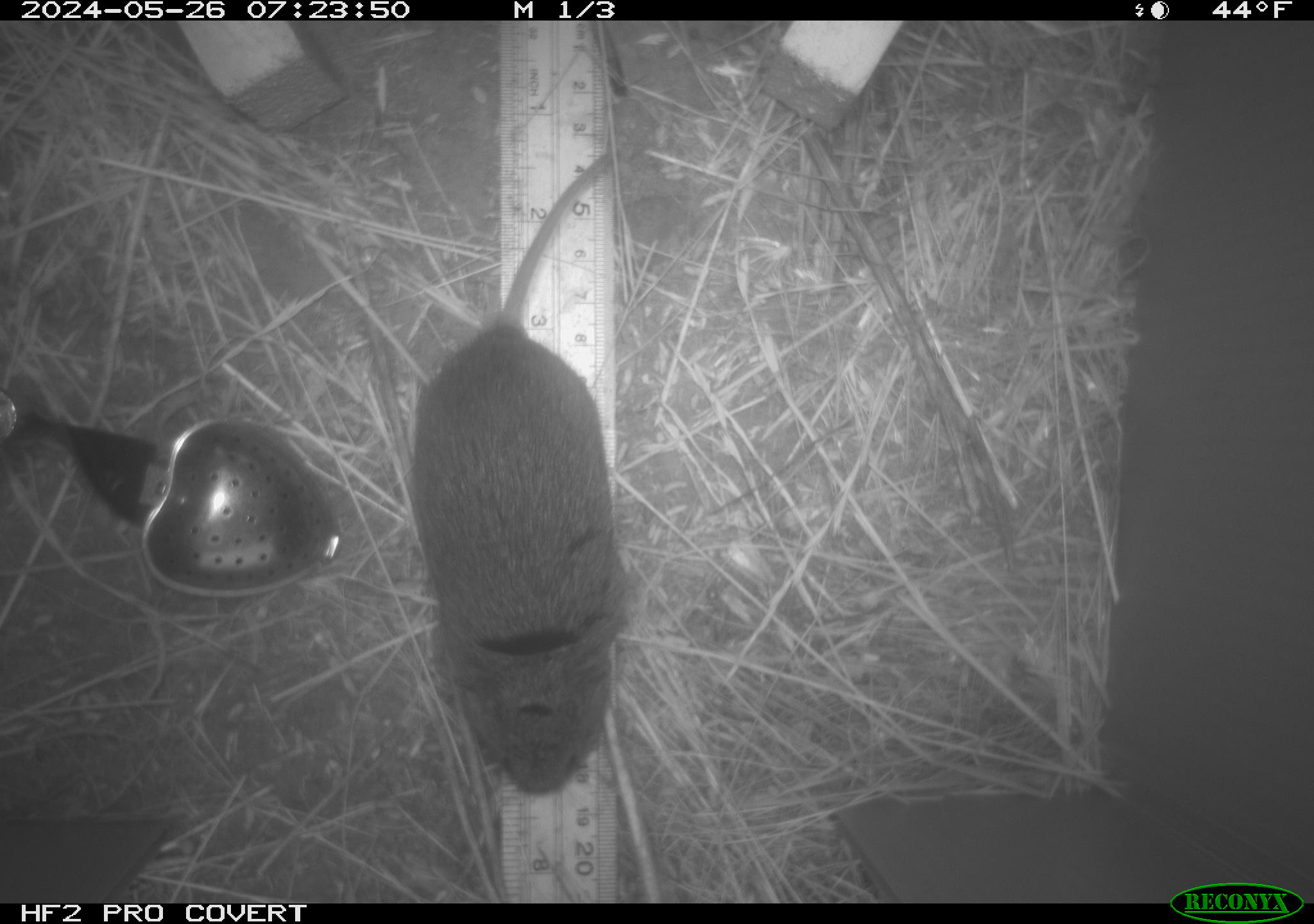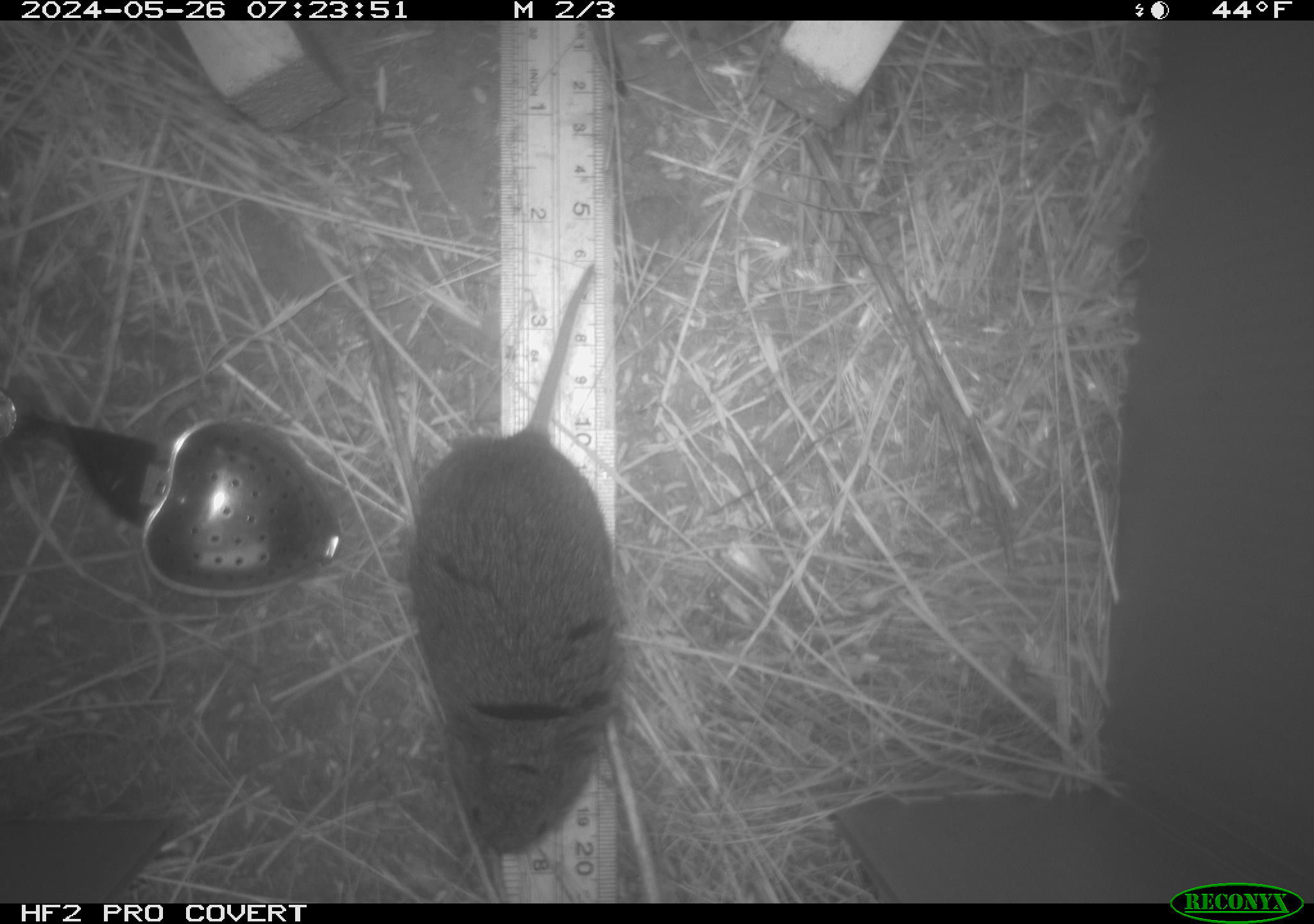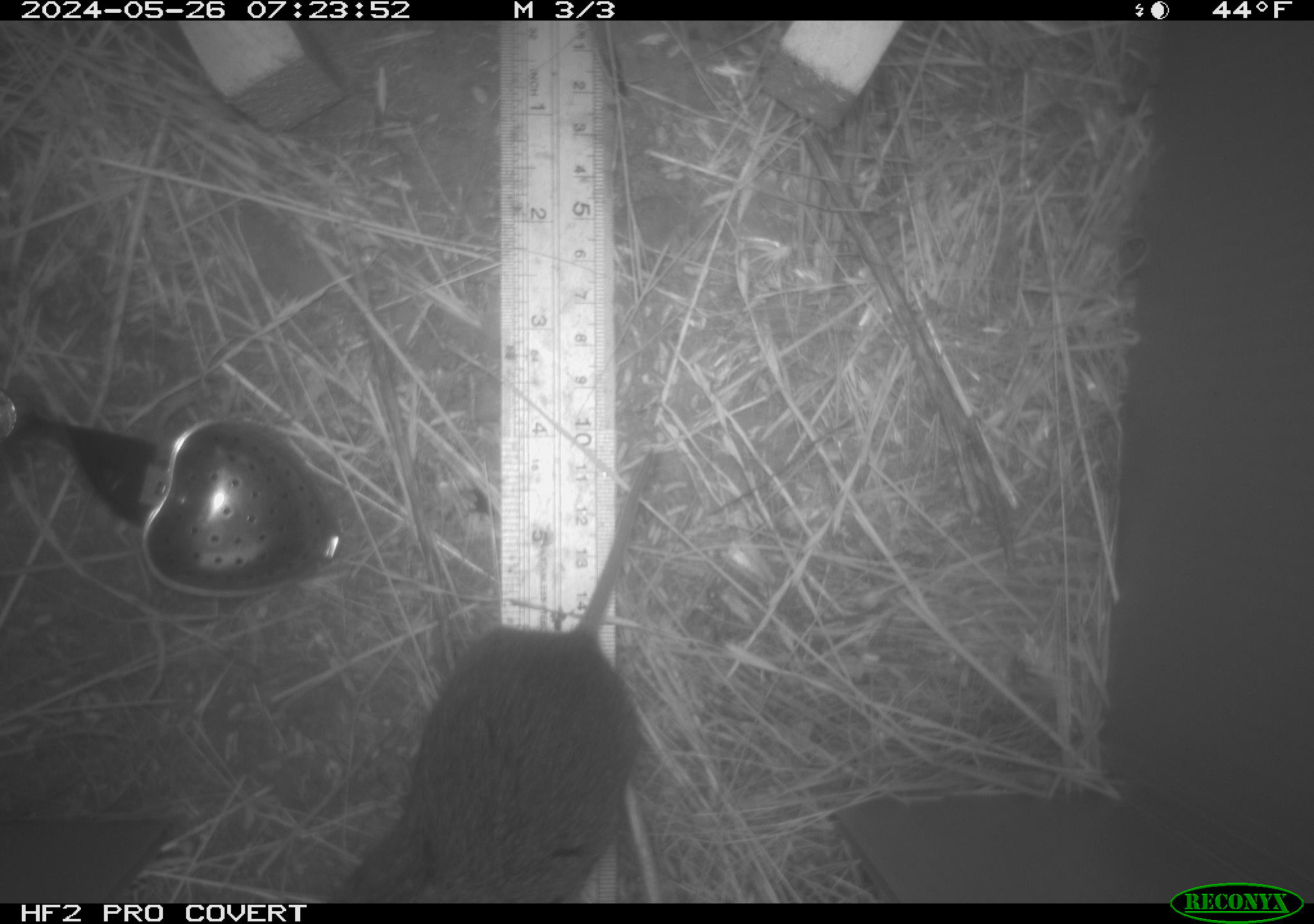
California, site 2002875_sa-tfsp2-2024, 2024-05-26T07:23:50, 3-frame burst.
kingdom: Animalia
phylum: Chordata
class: Mammalia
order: Rodentia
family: Cricetidae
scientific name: Arvicolinae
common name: voles, lemmings, and muskrats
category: arvicolinae subfamily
Arvicolinae subfamily (voles, lemmings, and muskrats) (Arvicolinae).